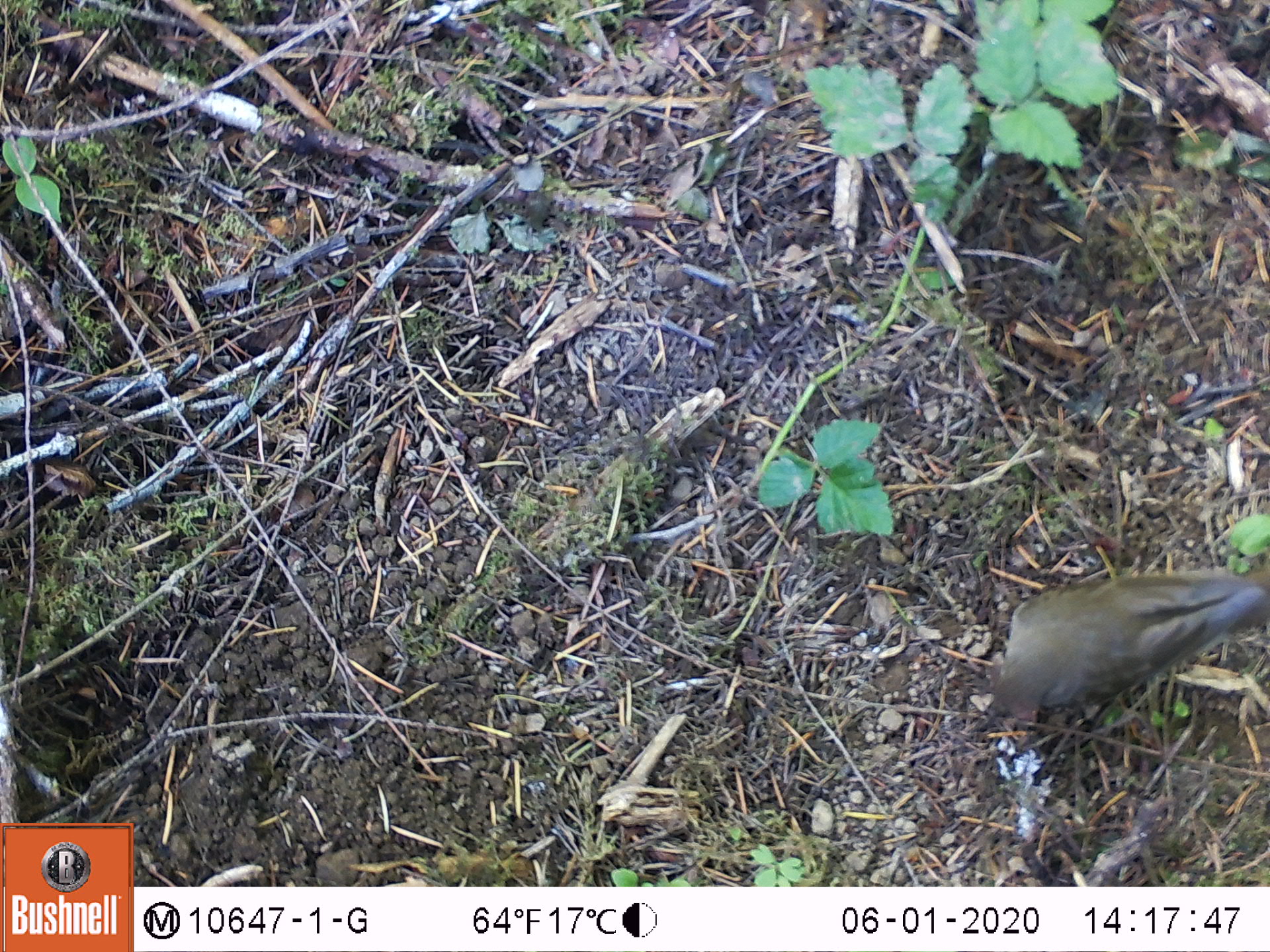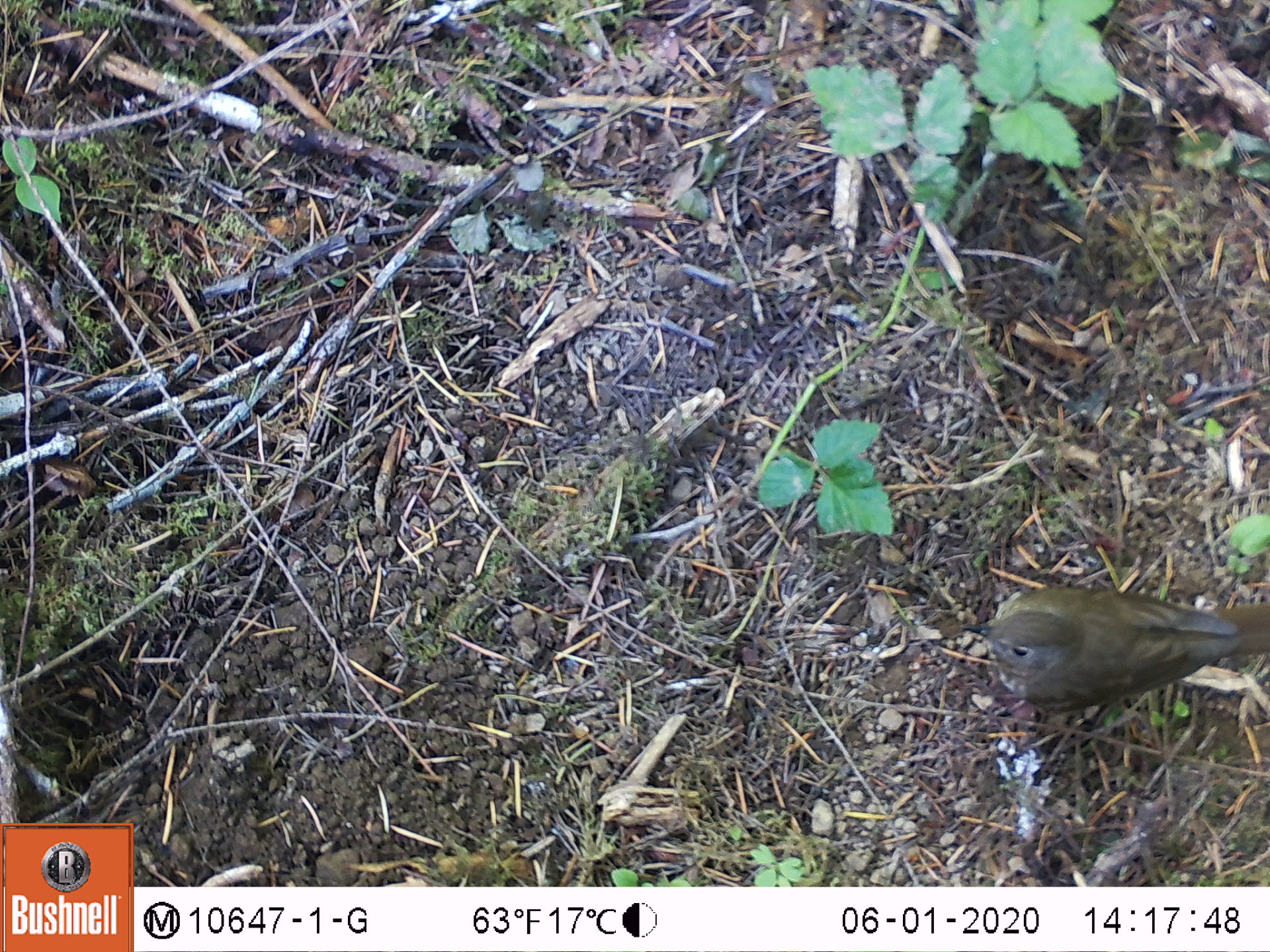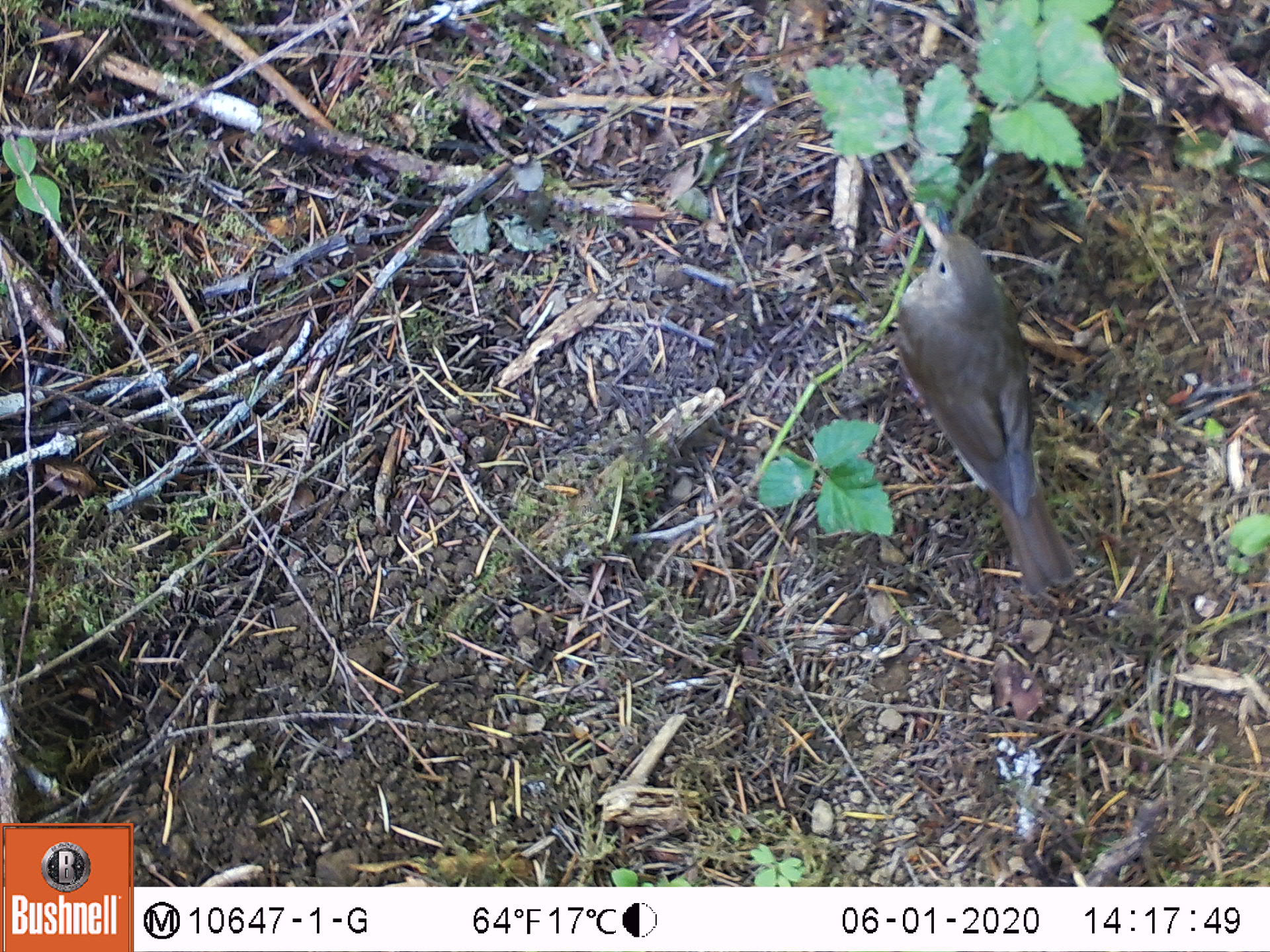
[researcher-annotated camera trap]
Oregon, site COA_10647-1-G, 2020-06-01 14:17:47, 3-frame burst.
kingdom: Animalia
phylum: Chordata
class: Aves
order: Passeriformes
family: Turdidae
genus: Catharus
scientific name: Catharus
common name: brown thrushes and nightingale-thrushes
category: catharus species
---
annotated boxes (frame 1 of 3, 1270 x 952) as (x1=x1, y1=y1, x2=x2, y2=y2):
catharus species: (x1=980, y1=547, x2=1265, y2=724)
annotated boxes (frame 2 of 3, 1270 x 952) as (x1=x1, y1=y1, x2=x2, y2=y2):
catharus species: (x1=965, y1=579, x2=1265, y2=707)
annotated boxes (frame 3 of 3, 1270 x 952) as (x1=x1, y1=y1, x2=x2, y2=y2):
catharus species: (x1=892, y1=220, x2=1089, y2=607)